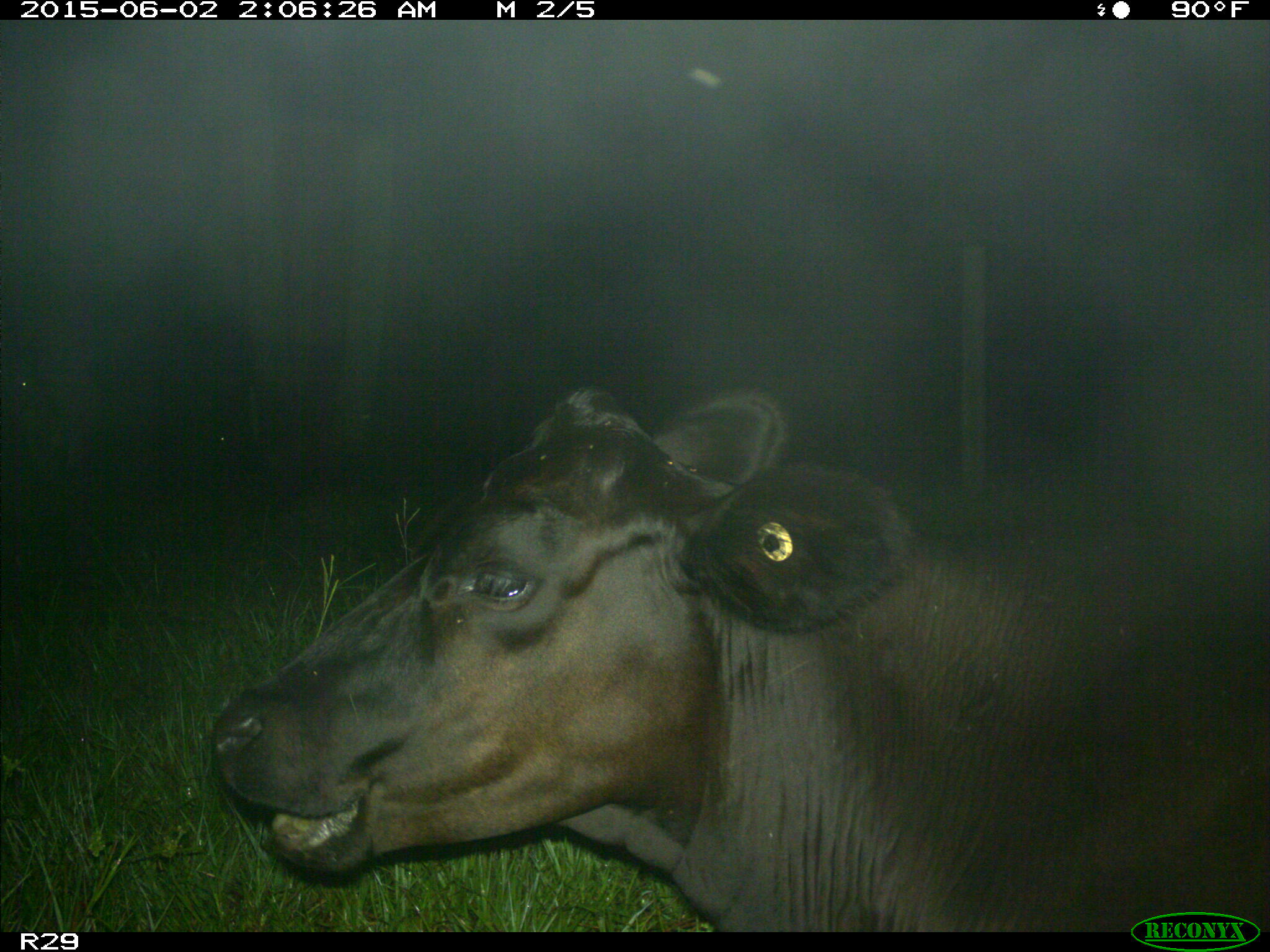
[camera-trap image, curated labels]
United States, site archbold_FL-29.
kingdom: Animalia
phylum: Chordata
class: Mammalia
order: Artiodactyla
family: Bovidae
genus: Bos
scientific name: Bos taurus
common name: domestic cow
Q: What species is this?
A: Bos taurus (domestic cow).